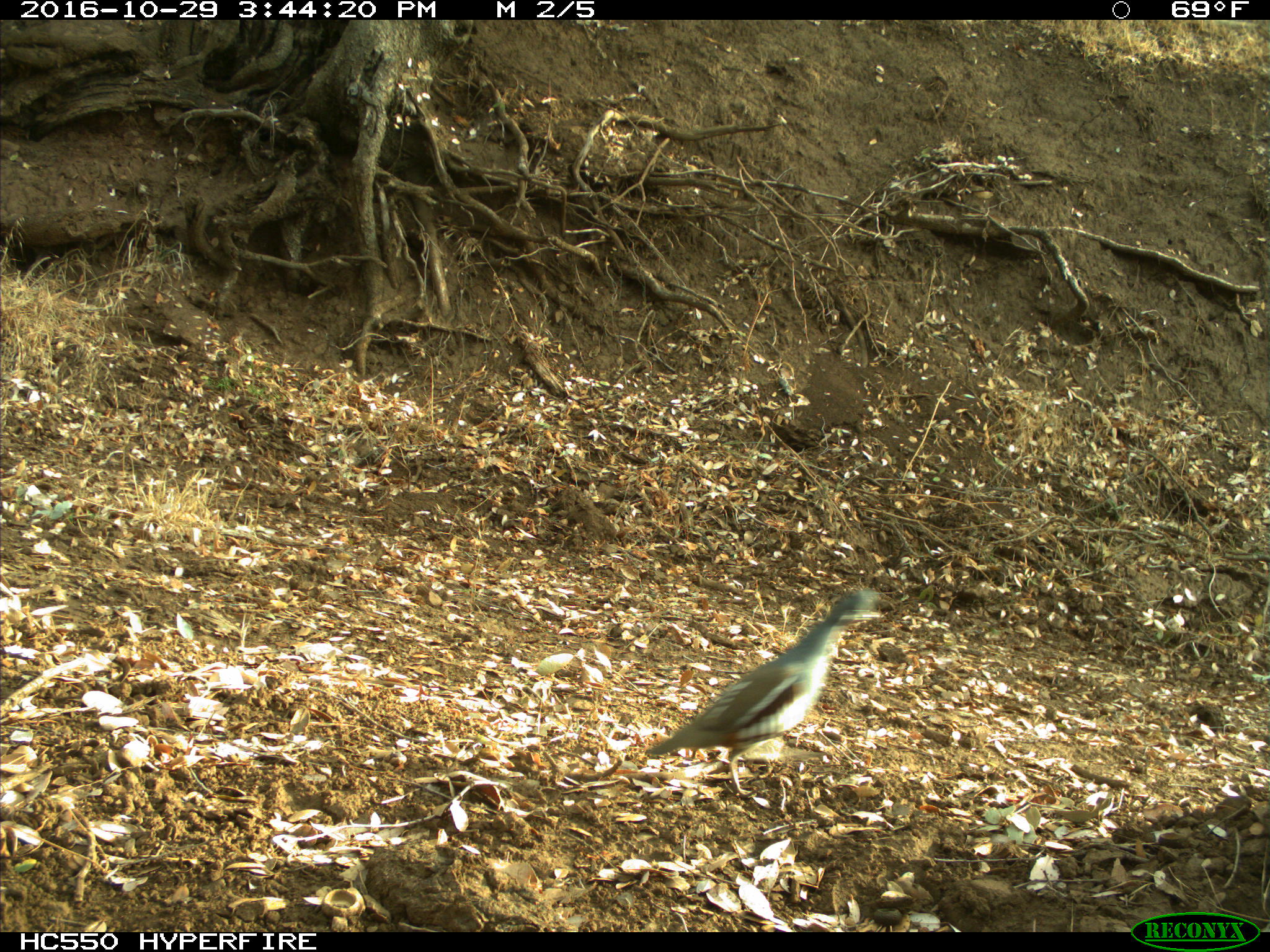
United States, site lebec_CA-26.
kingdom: Animalia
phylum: Chordata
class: Aves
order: Galliformes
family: Odontophoridae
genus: Callipepla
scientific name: Callipepla californica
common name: california quail